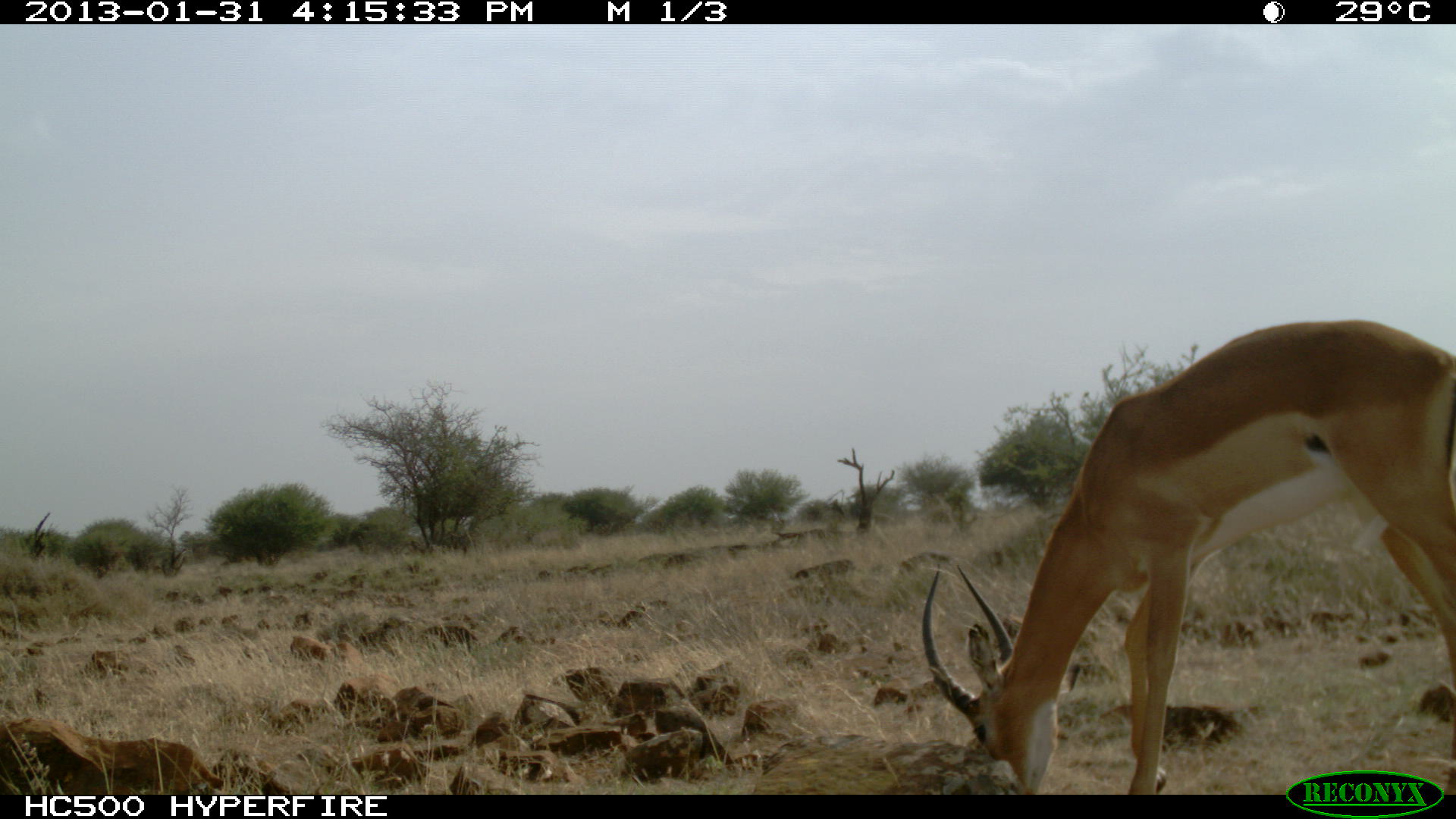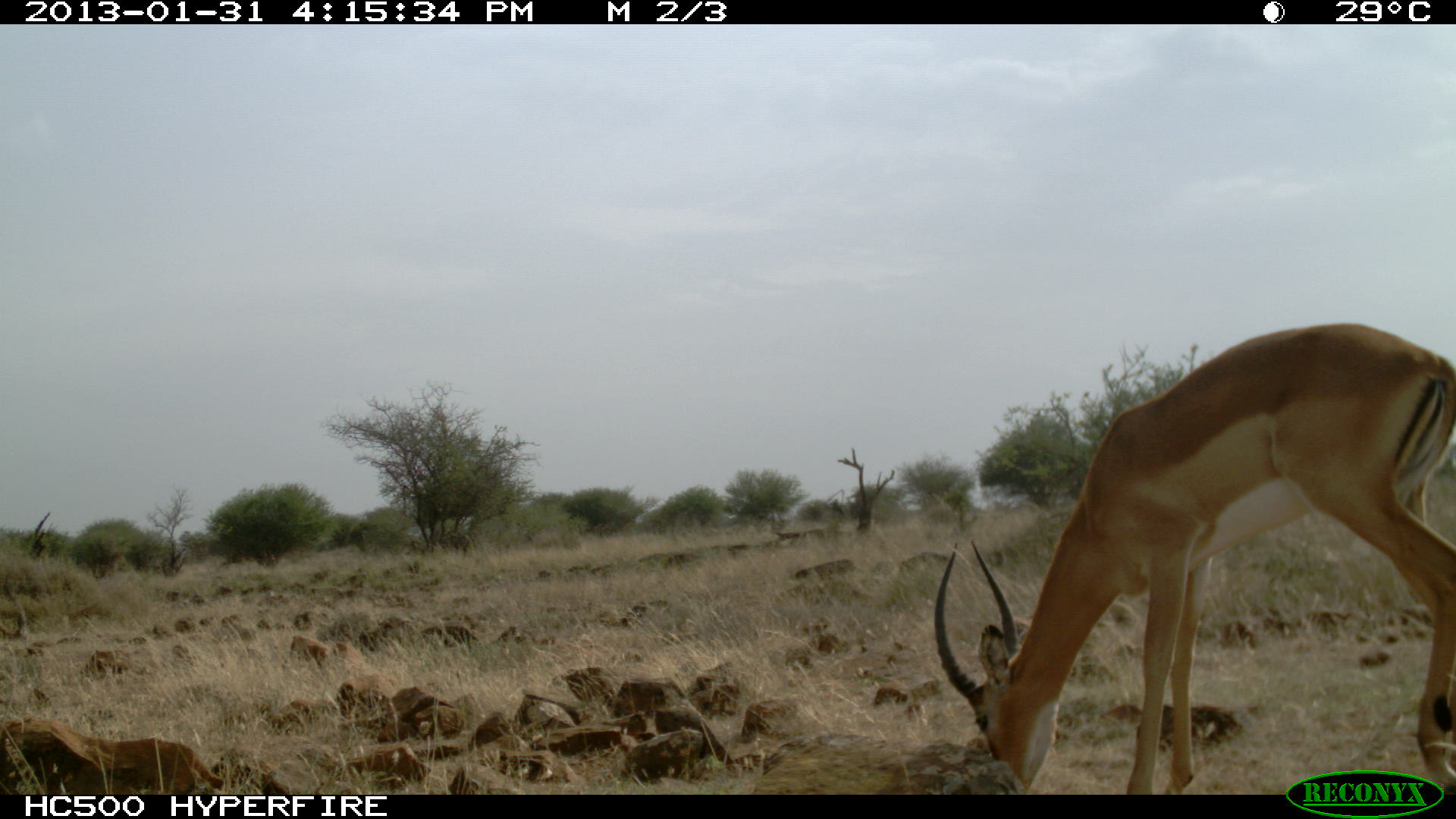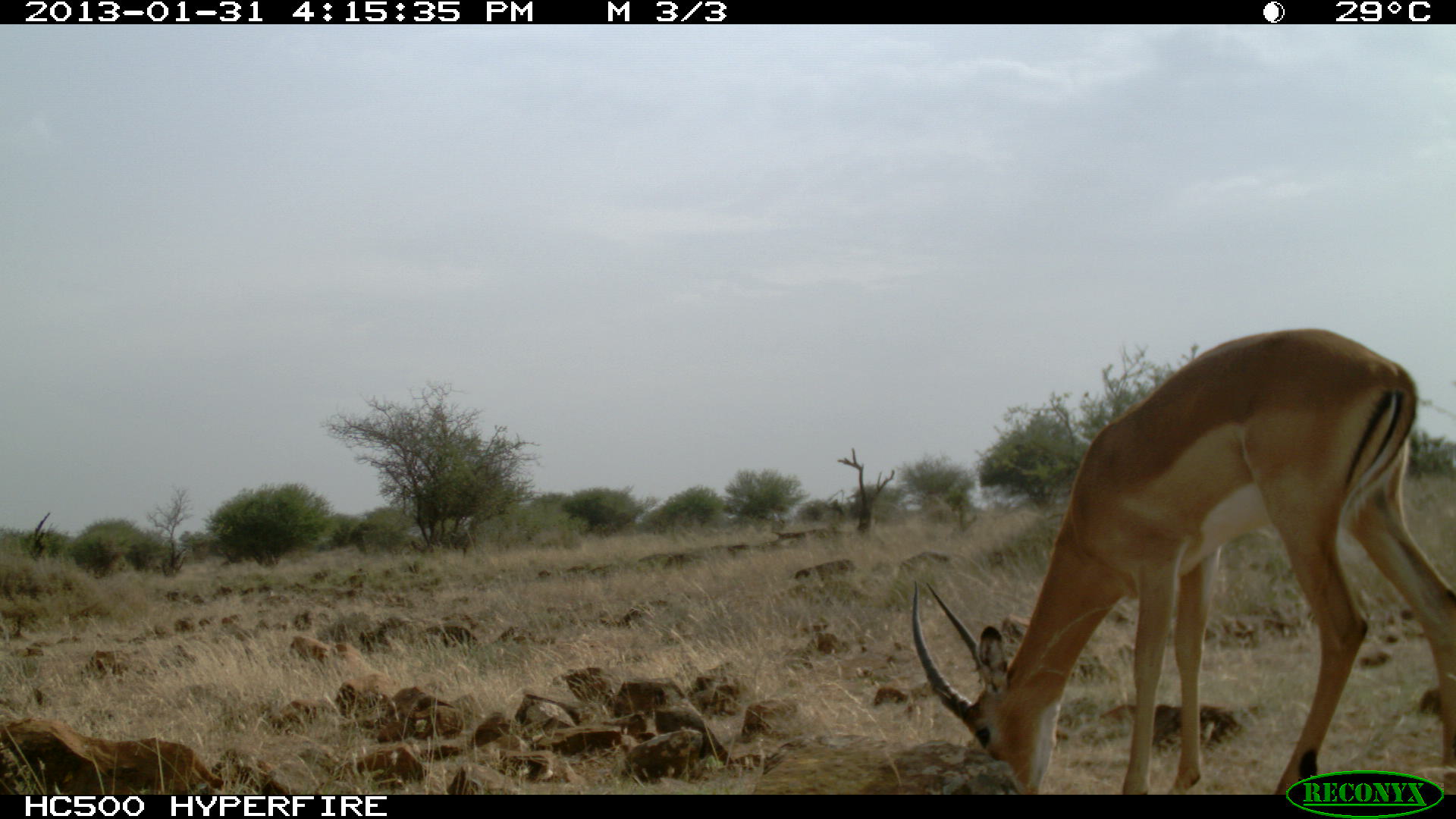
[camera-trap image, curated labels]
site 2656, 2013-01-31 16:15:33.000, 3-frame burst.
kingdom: Animalia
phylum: Chordata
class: Mammalia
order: Artiodactyla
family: Bovidae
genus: Aepyceros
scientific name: Aepyceros melampus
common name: impala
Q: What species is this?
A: Aepyceros melampus (impala).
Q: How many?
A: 1.